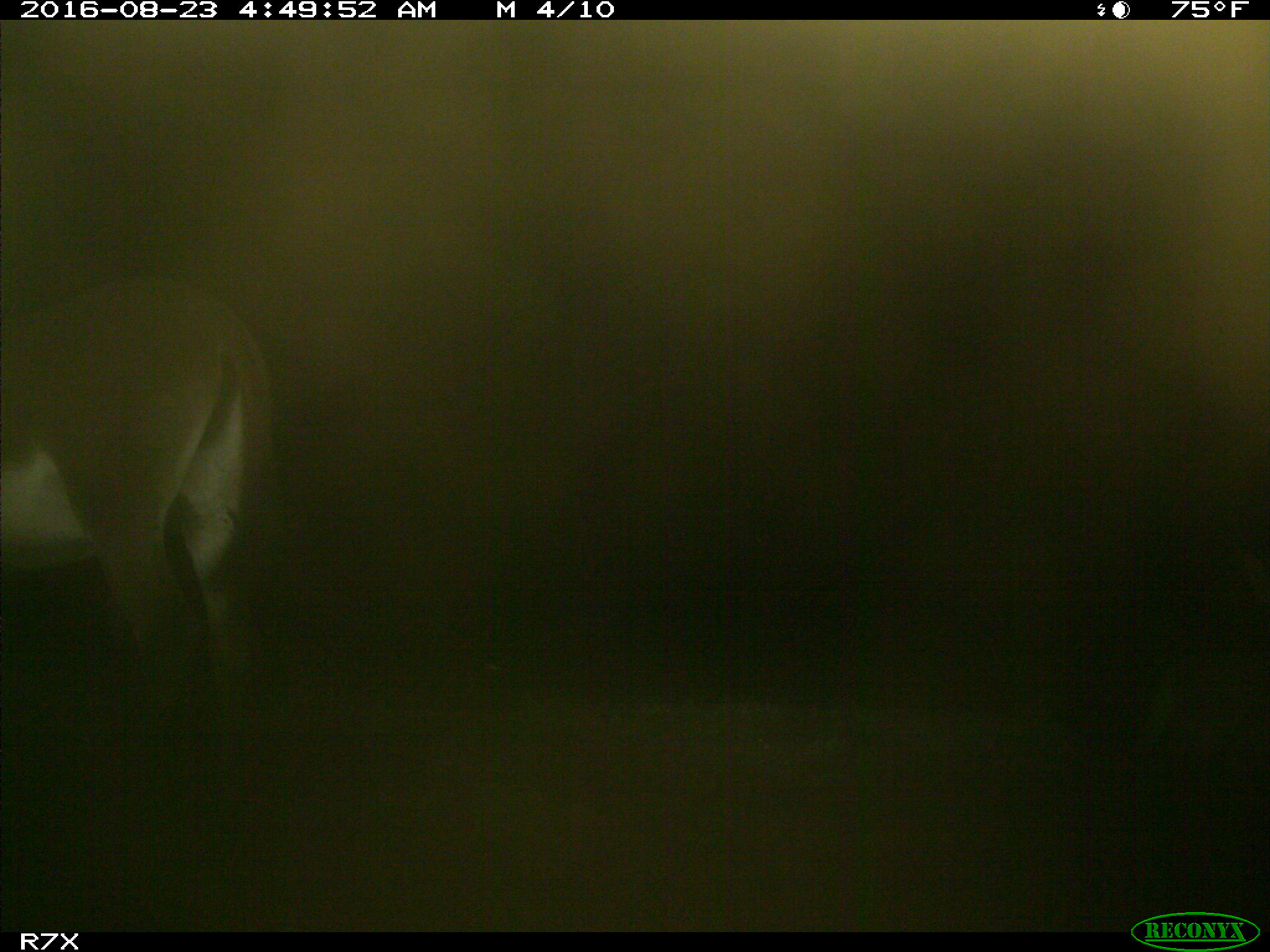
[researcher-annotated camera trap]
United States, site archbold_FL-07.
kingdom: Animalia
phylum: Chordata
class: Mammalia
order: Perissodactyla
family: Equidae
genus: Equus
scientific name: Equus africanus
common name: african wild ass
Equus africanus (african wild ass).